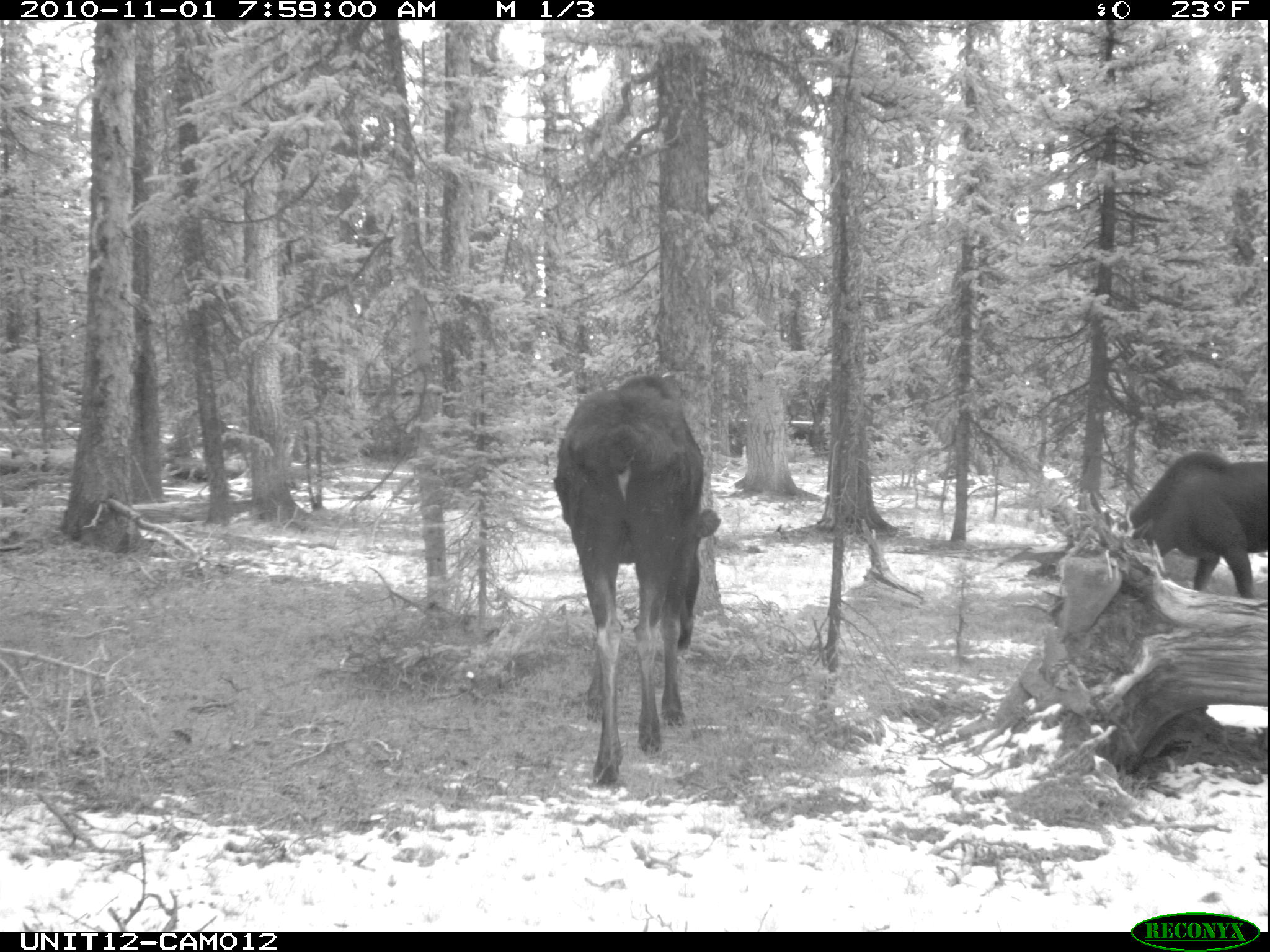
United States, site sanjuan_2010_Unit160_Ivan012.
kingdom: Animalia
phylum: Chordata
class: Mammalia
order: Artiodactyla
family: Cervidae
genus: Alces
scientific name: Alces alces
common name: moose